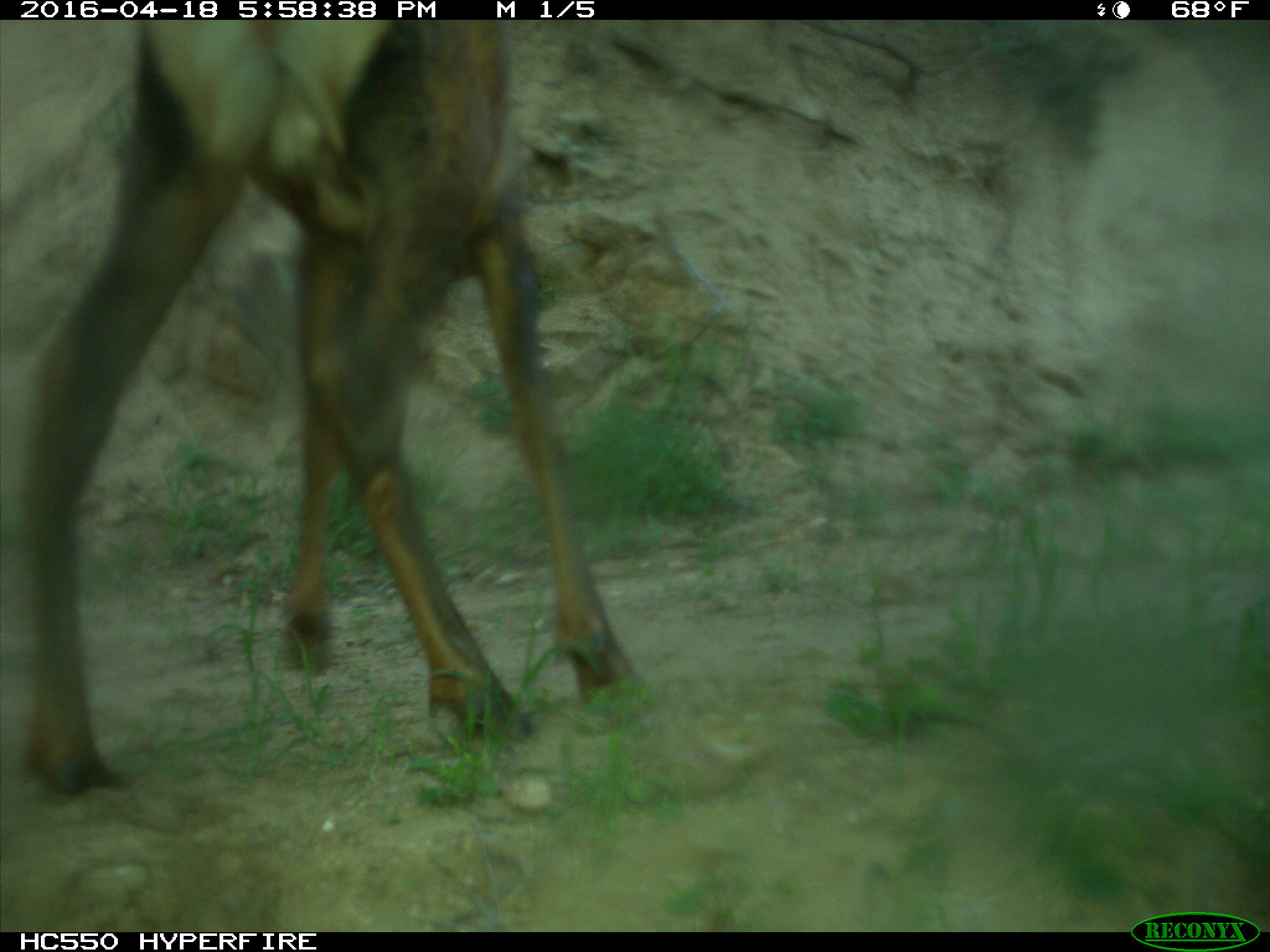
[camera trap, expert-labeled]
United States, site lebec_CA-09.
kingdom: Animalia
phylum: Chordata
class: Mammalia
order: Artiodactyla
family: Cervidae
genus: Cervus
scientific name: Cervus canadensis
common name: elk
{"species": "Cervus canadensis (elk)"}